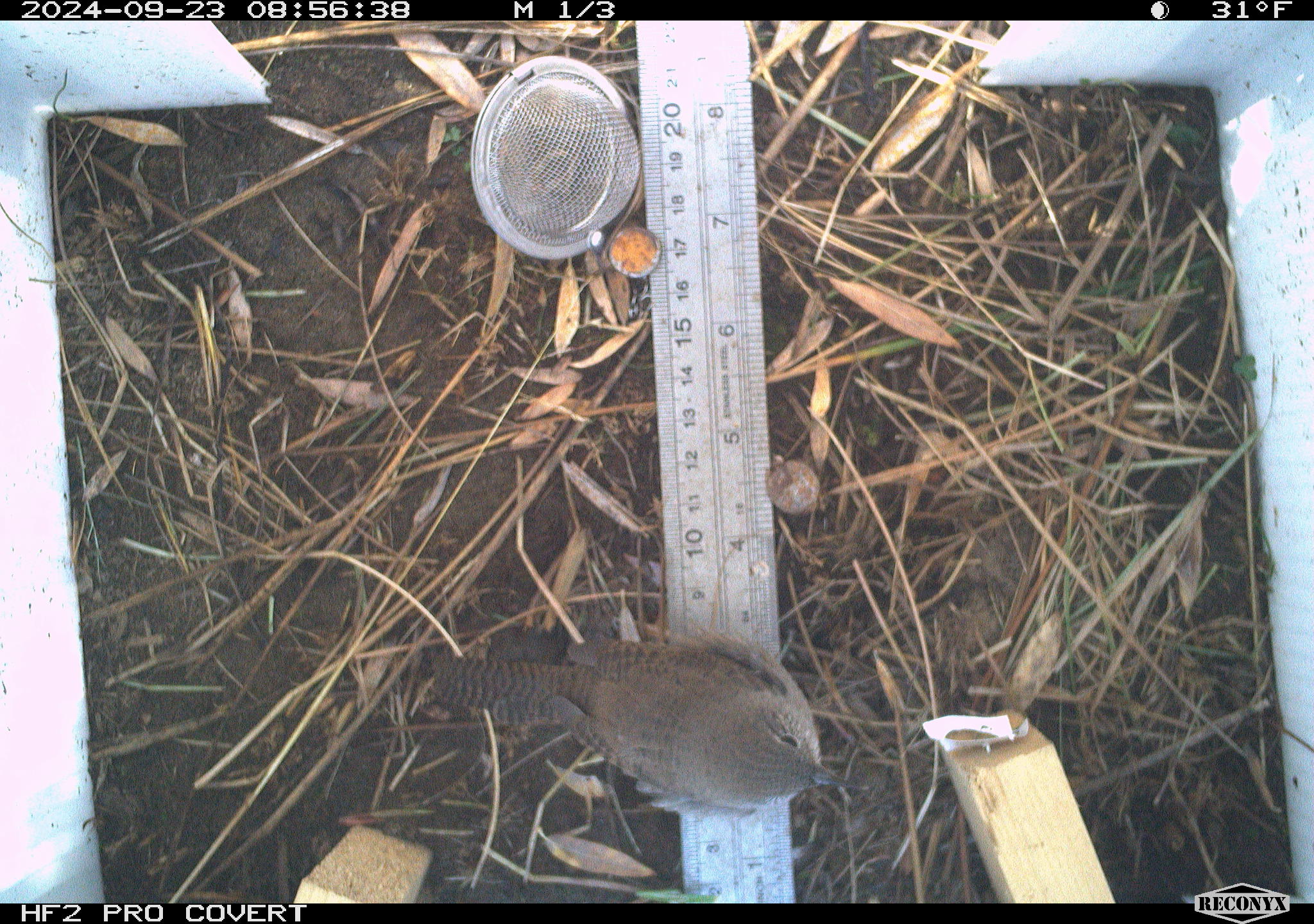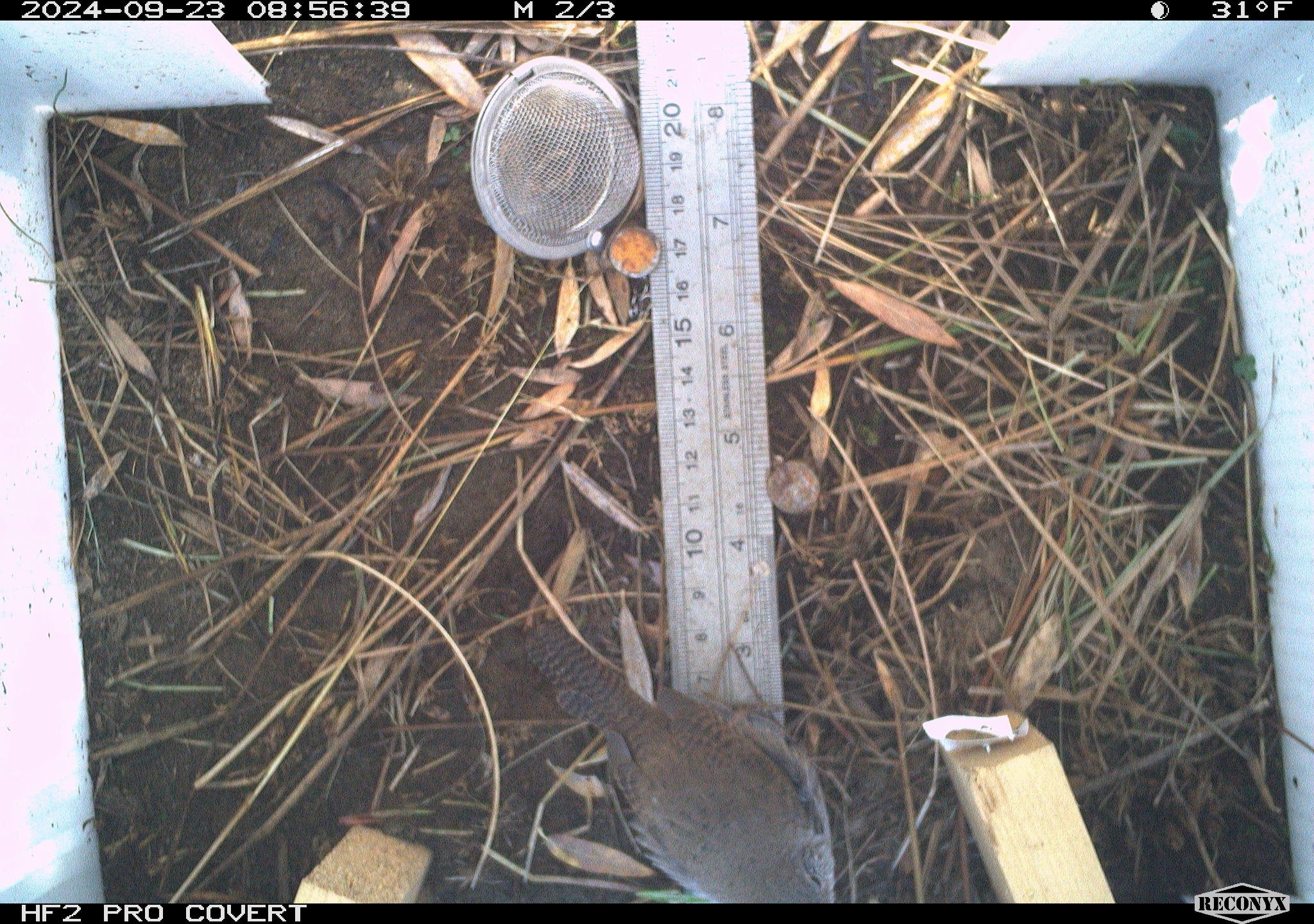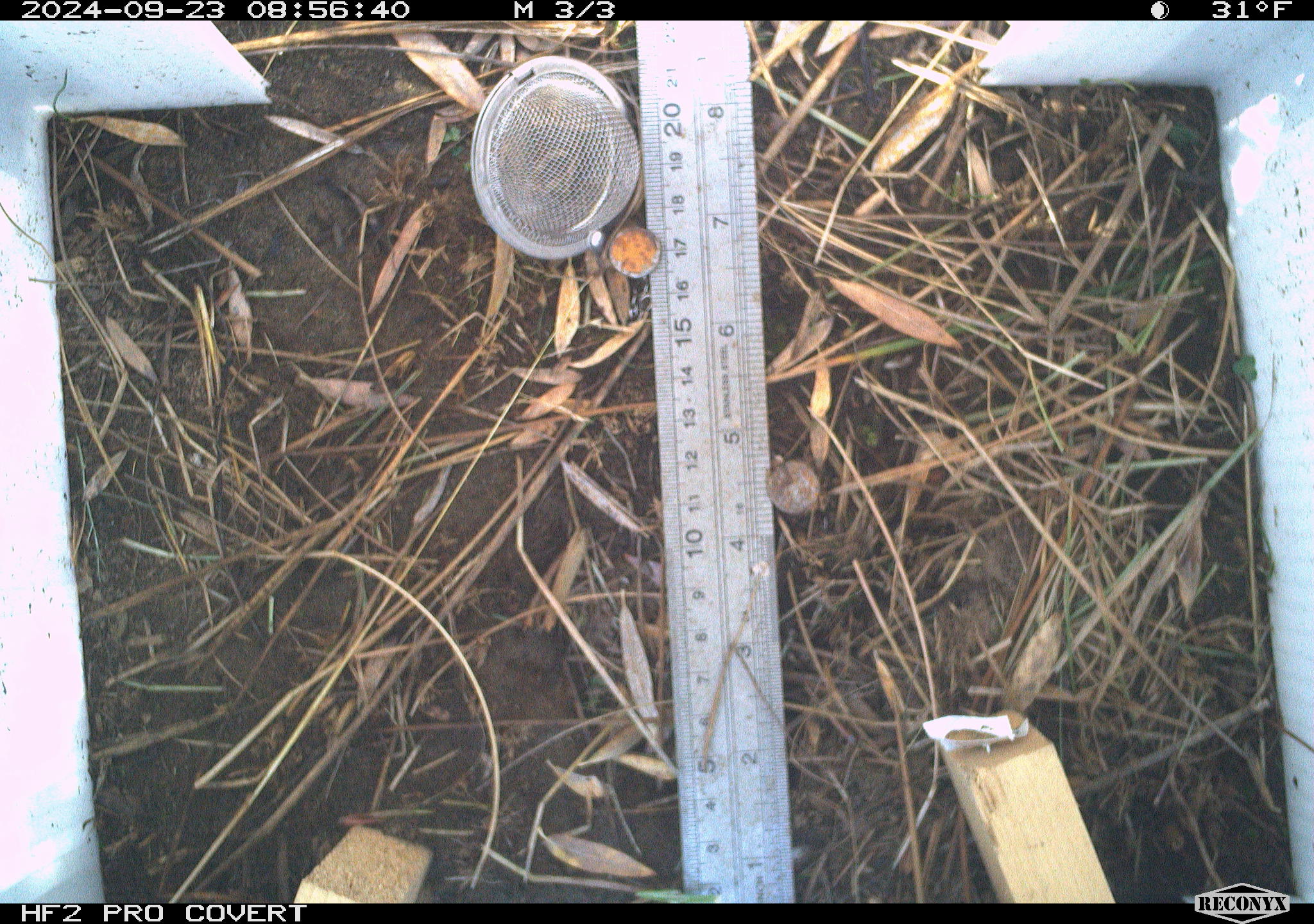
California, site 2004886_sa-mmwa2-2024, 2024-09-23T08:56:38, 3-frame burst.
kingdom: Animalia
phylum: Chordata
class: Aves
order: Passeriformes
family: Troglodytidae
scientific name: Troglodytidae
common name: wren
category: troglodytidae family